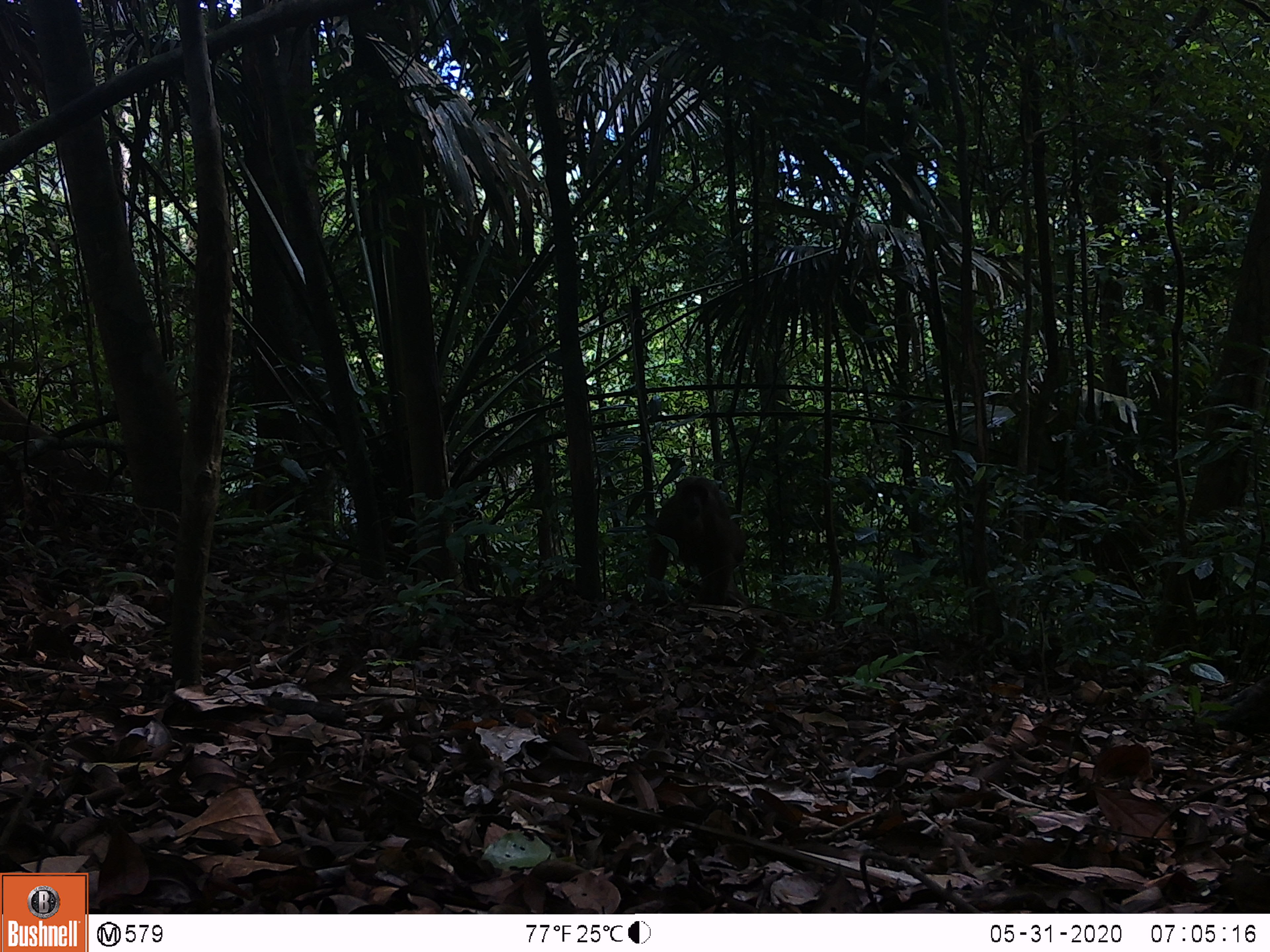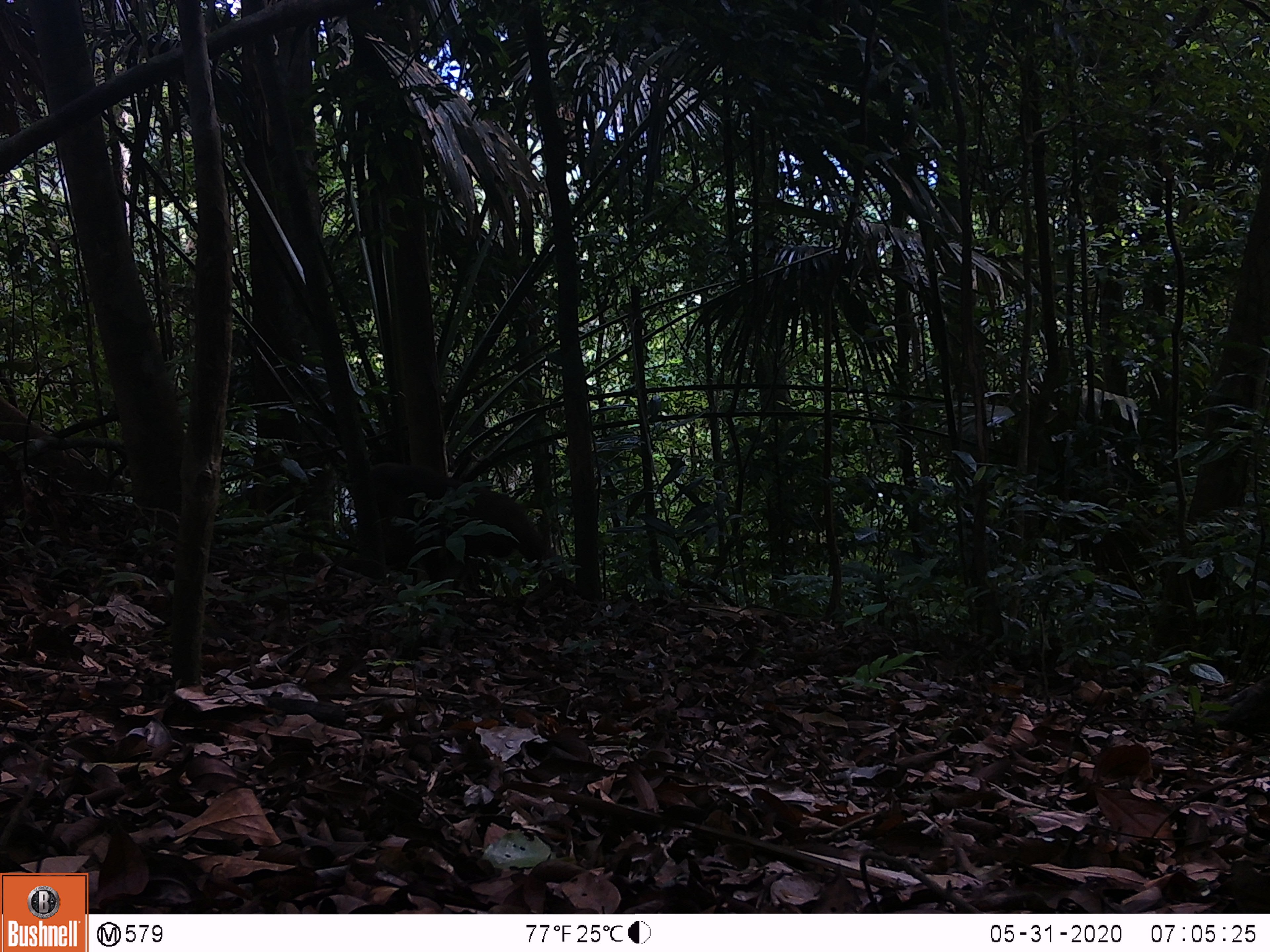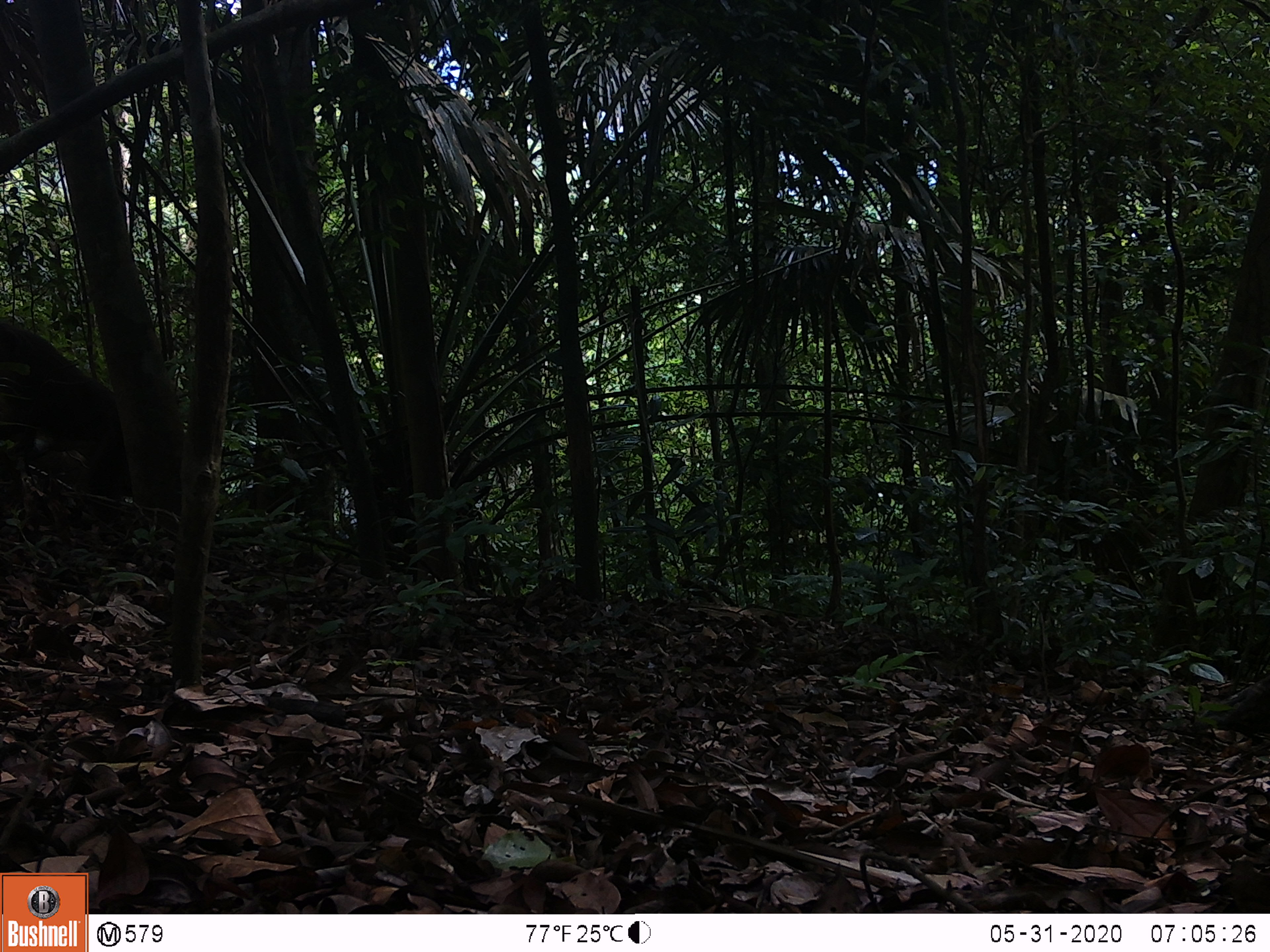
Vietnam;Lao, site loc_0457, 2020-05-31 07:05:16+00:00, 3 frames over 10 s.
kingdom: Animalia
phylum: Chordata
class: Mammalia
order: Primates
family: Cercopithecidae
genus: Macaca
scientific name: Macaca arctoides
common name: stump-tailed macaque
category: stump tailed macaque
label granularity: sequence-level